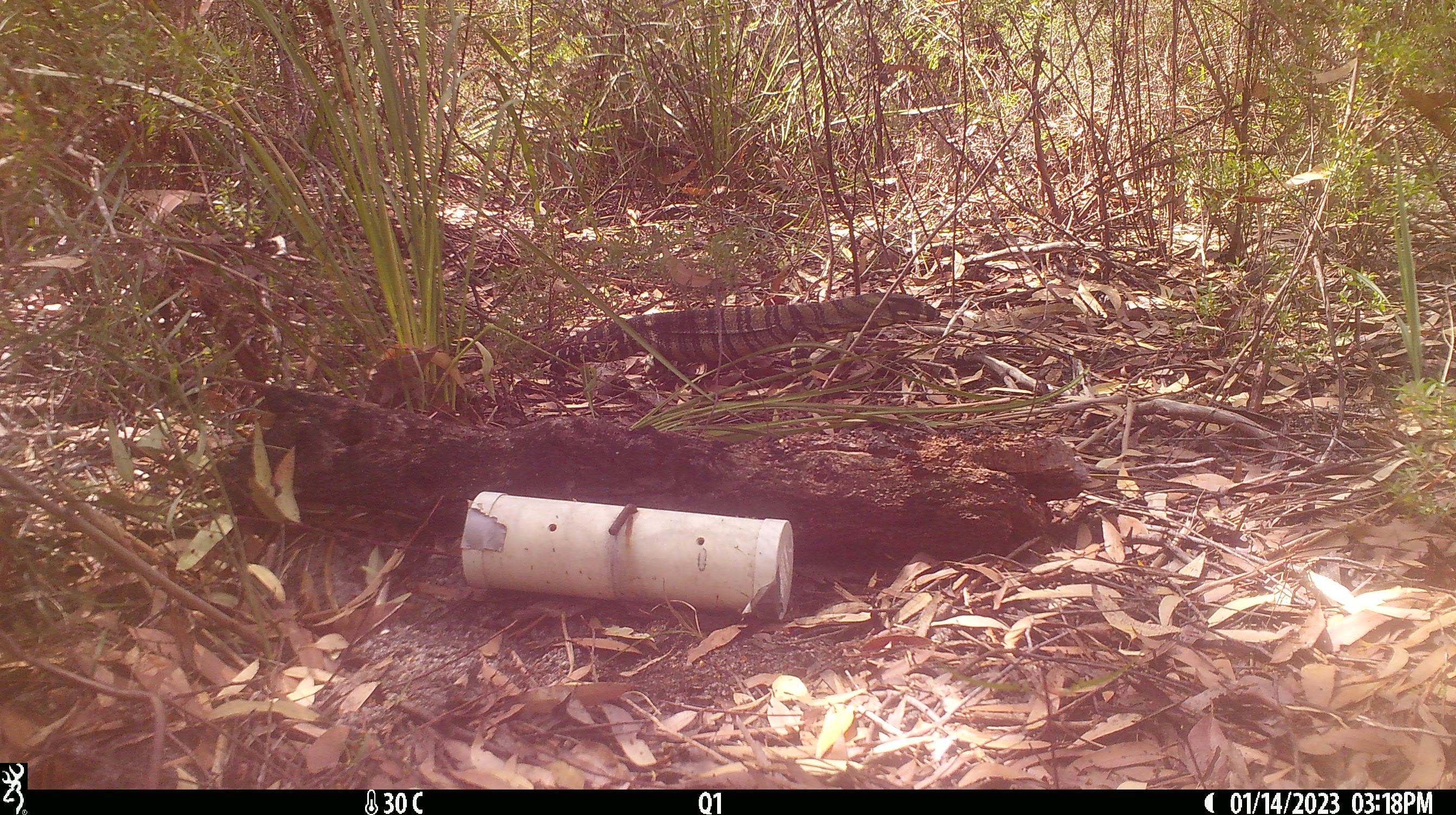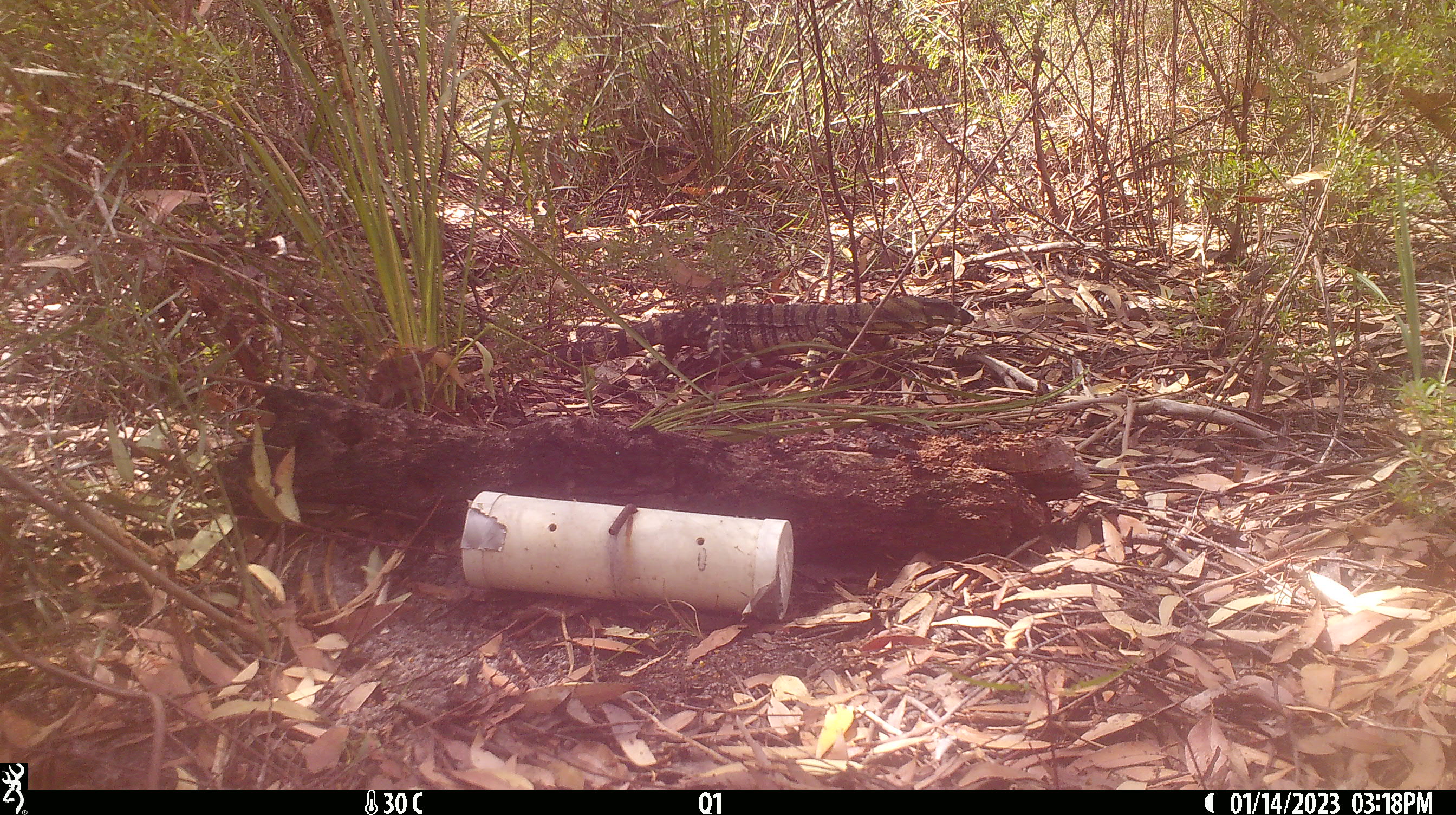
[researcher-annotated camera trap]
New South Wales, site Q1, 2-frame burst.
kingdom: Animalia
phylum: Chordata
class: Reptilia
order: Squamata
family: Varanidae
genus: Varanus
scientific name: Varanus varius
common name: lace monitor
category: goanna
Goanna (lace monitor) (Varanus varius).